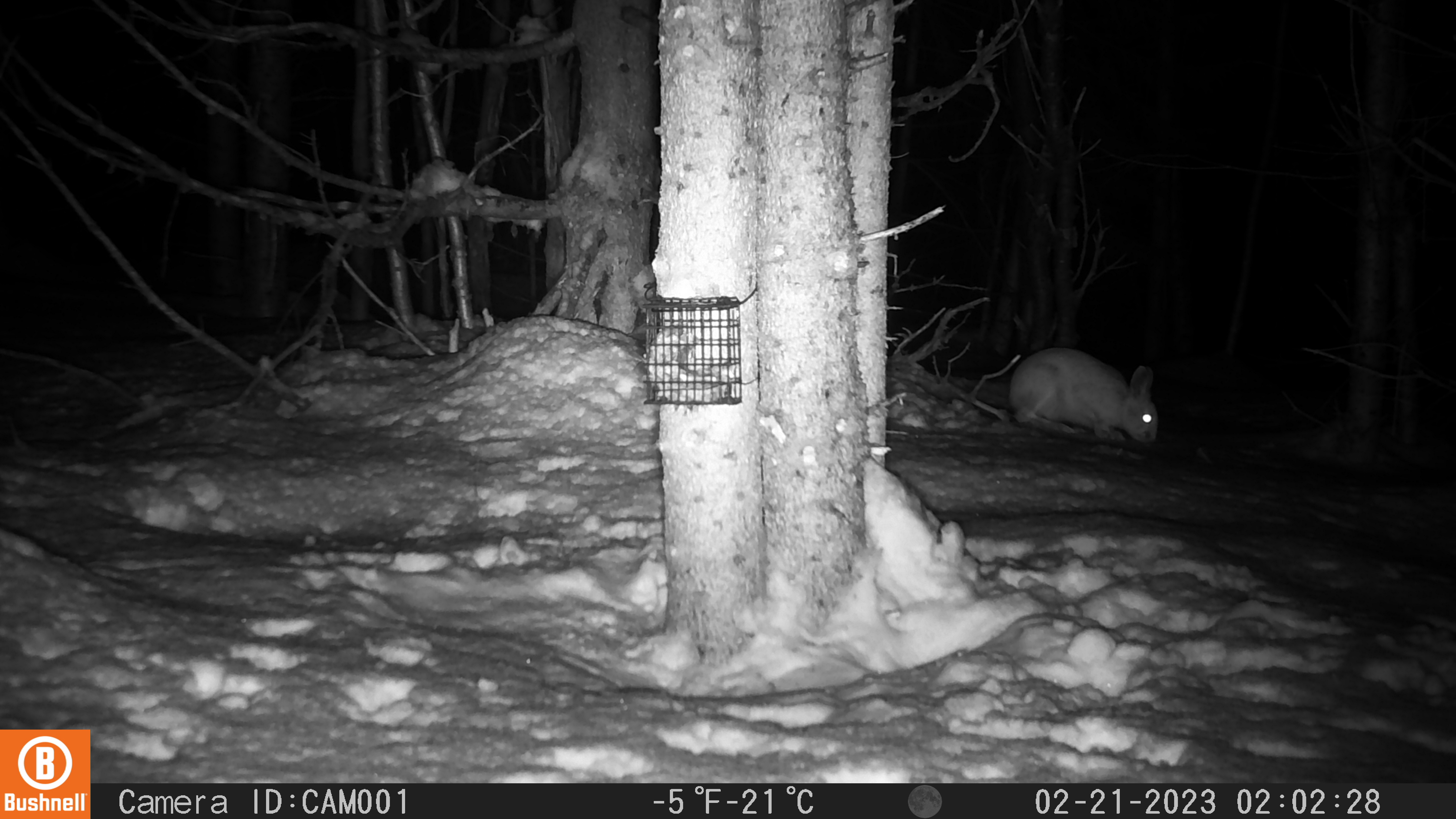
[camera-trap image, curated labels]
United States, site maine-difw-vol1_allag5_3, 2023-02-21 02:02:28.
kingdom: Animalia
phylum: Chordata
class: Mammalia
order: Lagomorpha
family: Leporidae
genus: Lepus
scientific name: Lepus americanus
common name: snowshoe hare